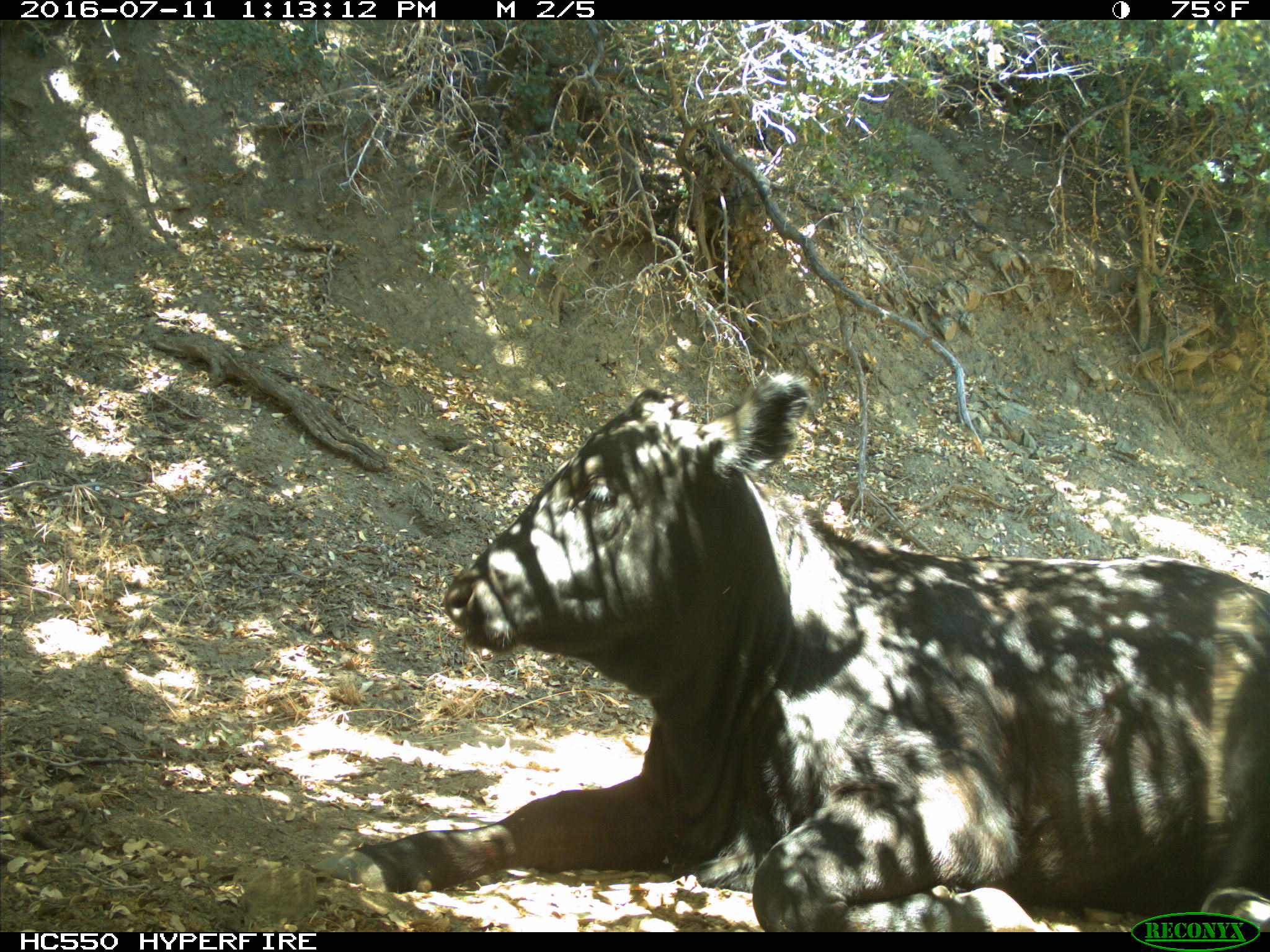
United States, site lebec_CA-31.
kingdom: Animalia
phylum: Chordata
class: Mammalia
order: Artiodactyla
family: Bovidae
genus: Bos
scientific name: Bos taurus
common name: domestic cow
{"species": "Bos taurus (domestic cow)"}